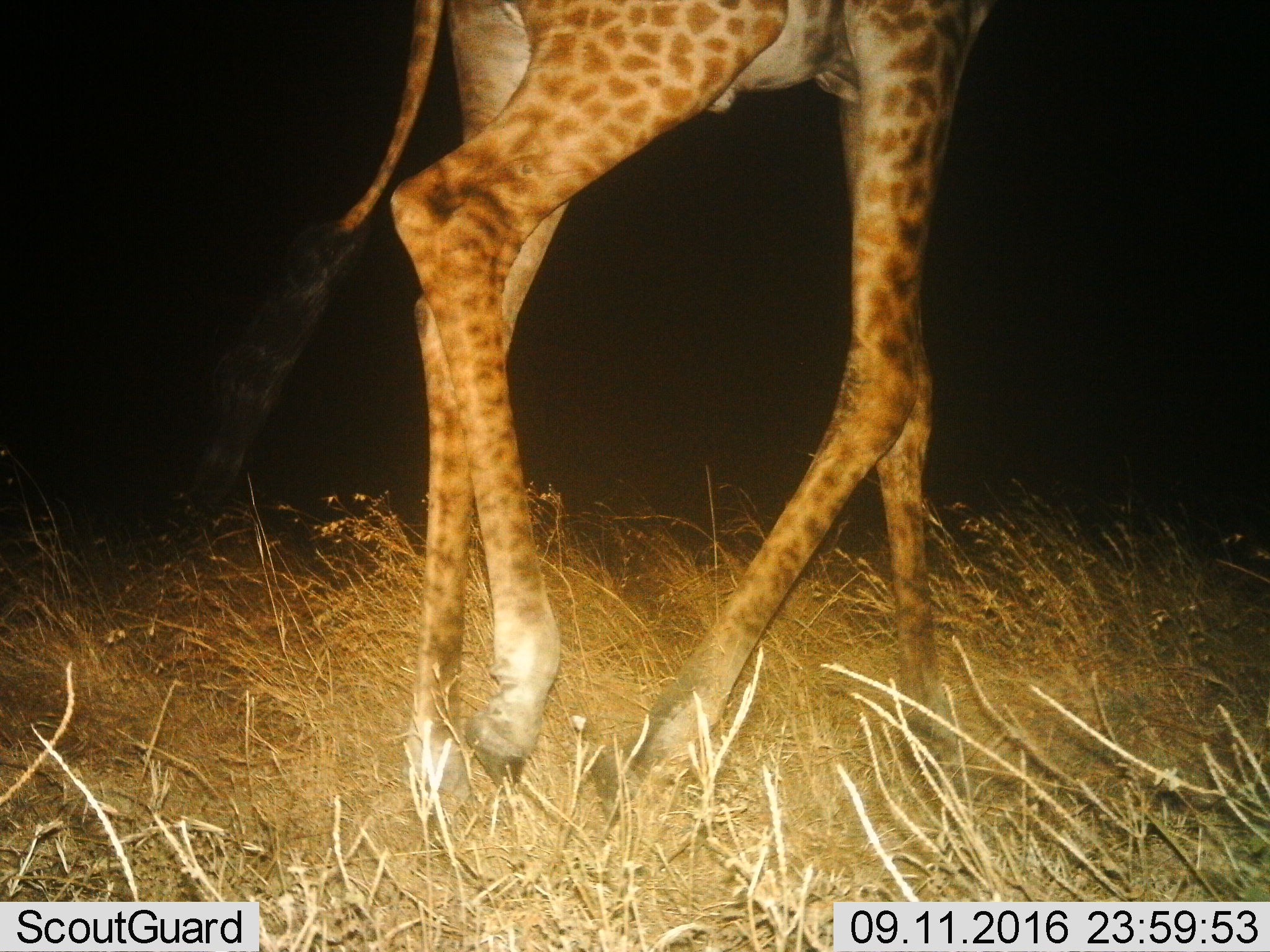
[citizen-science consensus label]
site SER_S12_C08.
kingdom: Animalia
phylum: Chordata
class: Mammalia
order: Artiodactyla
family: Giraffidae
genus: Giraffa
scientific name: Giraffa camelopardalis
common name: giraffe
Giraffe (Giraffa camelopardalis), count 1. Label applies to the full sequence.